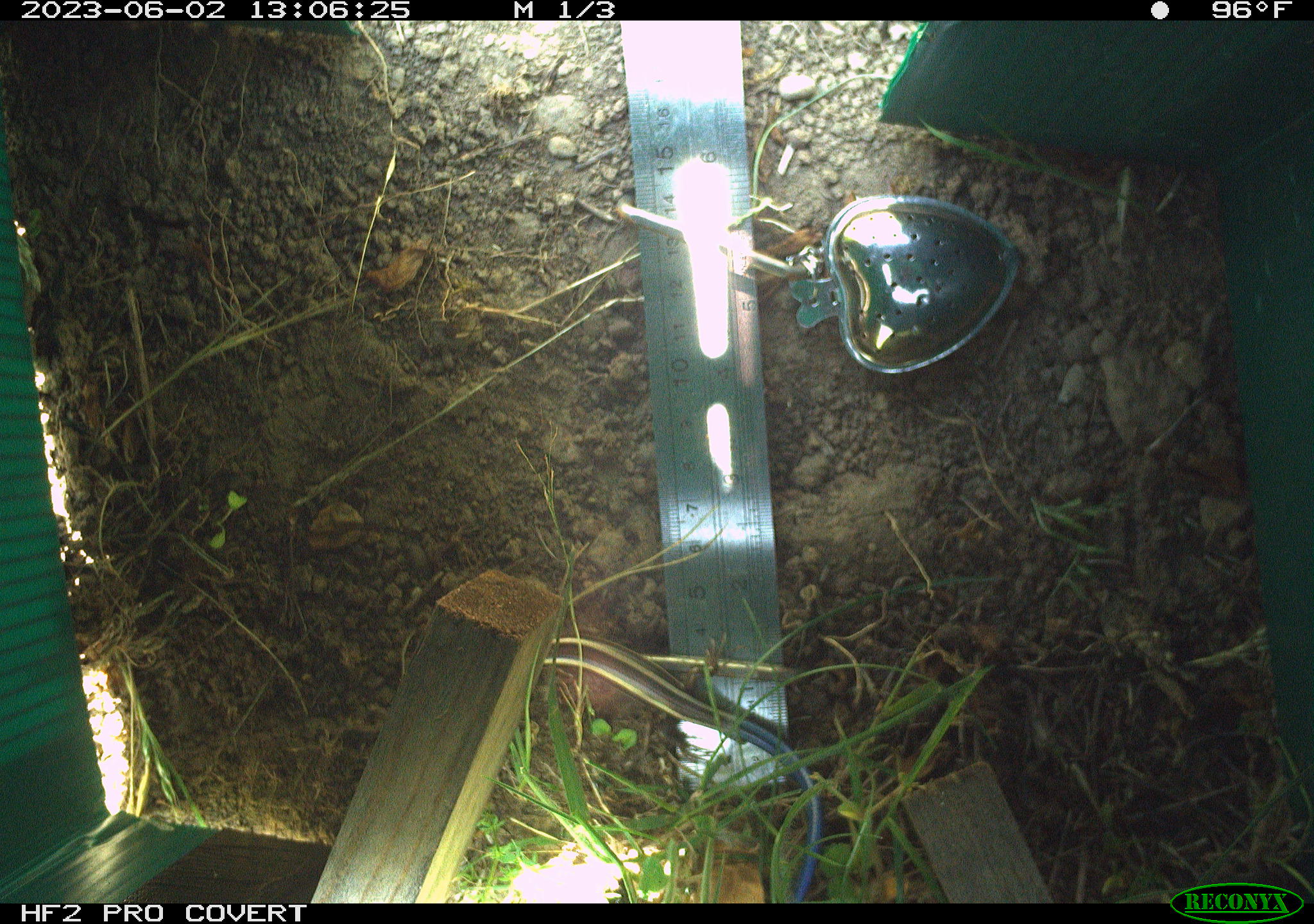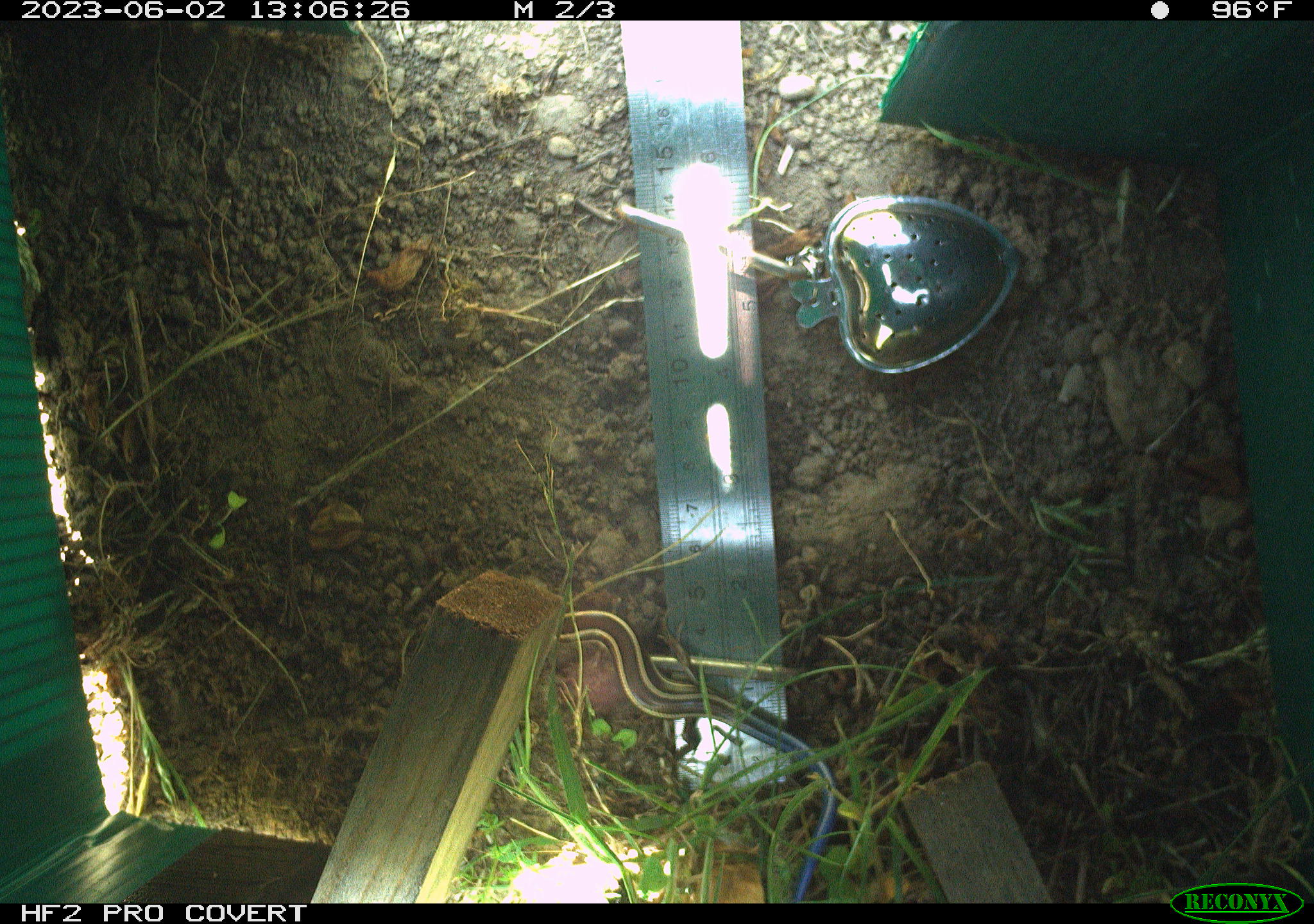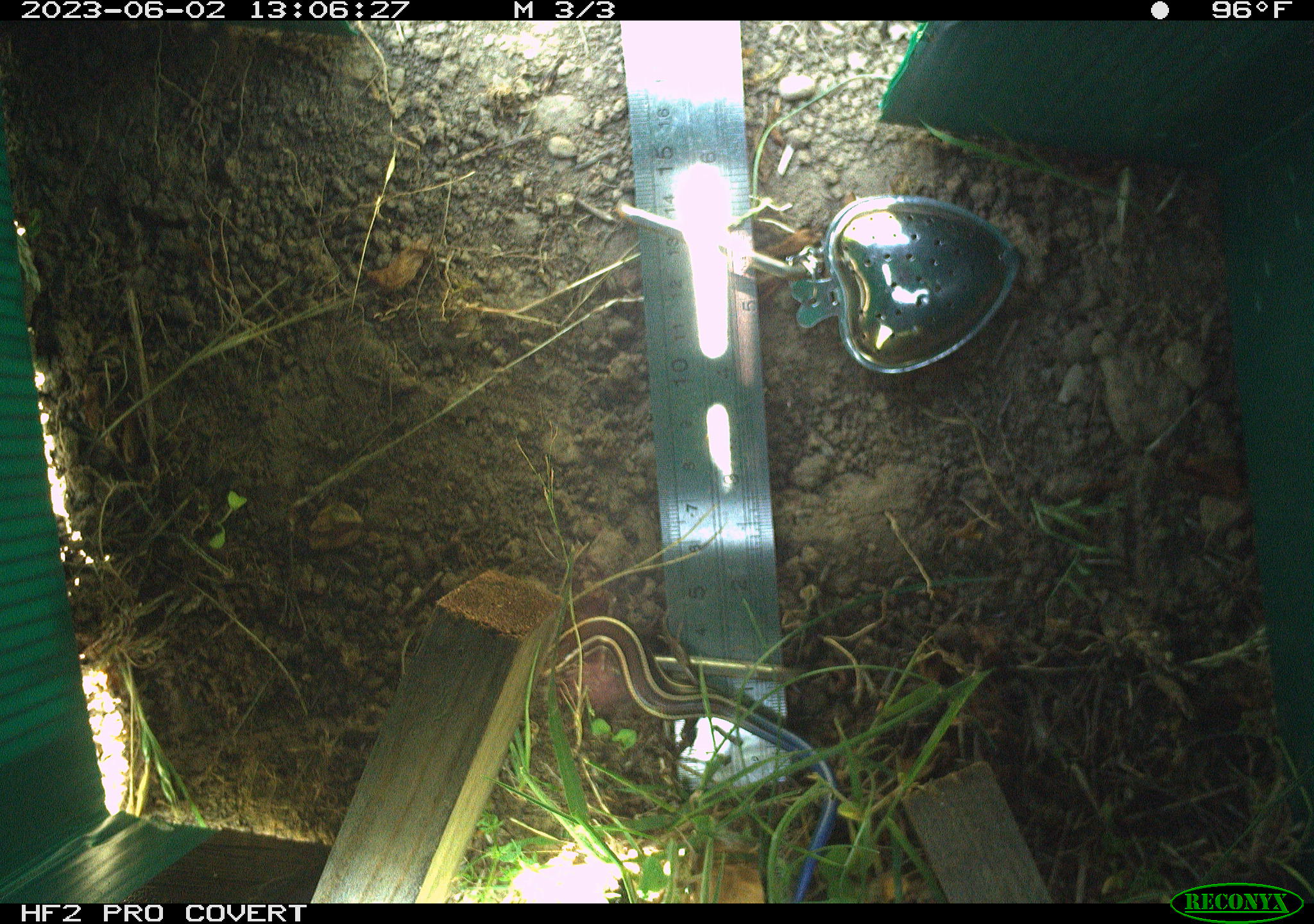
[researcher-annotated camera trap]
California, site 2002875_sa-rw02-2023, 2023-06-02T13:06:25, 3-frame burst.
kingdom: Animalia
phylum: Chordata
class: Reptilia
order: Squamata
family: Scincidae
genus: Plestiodon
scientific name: Plestiodon skiltonianus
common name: western skink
Western skink (Plestiodon skiltonianus).